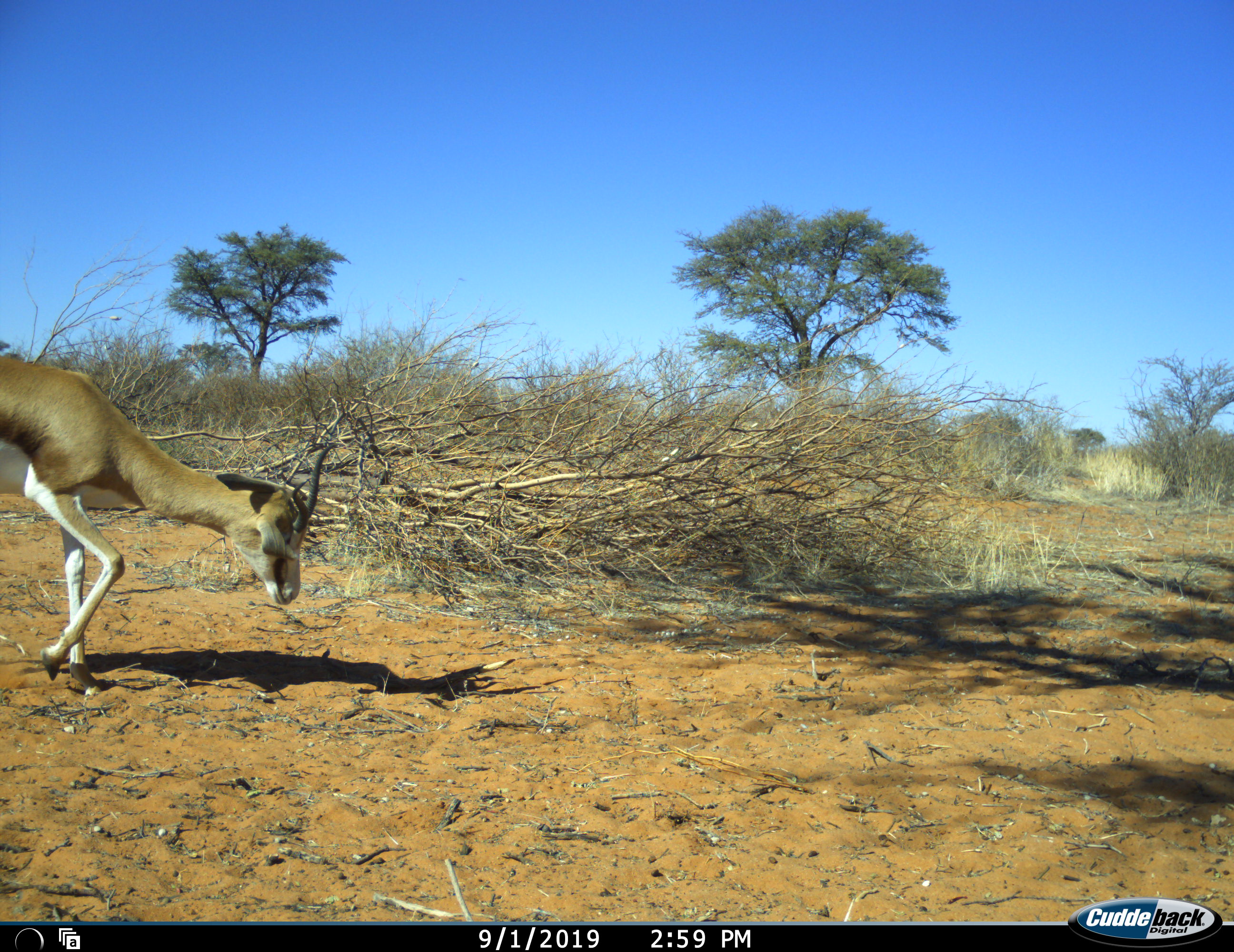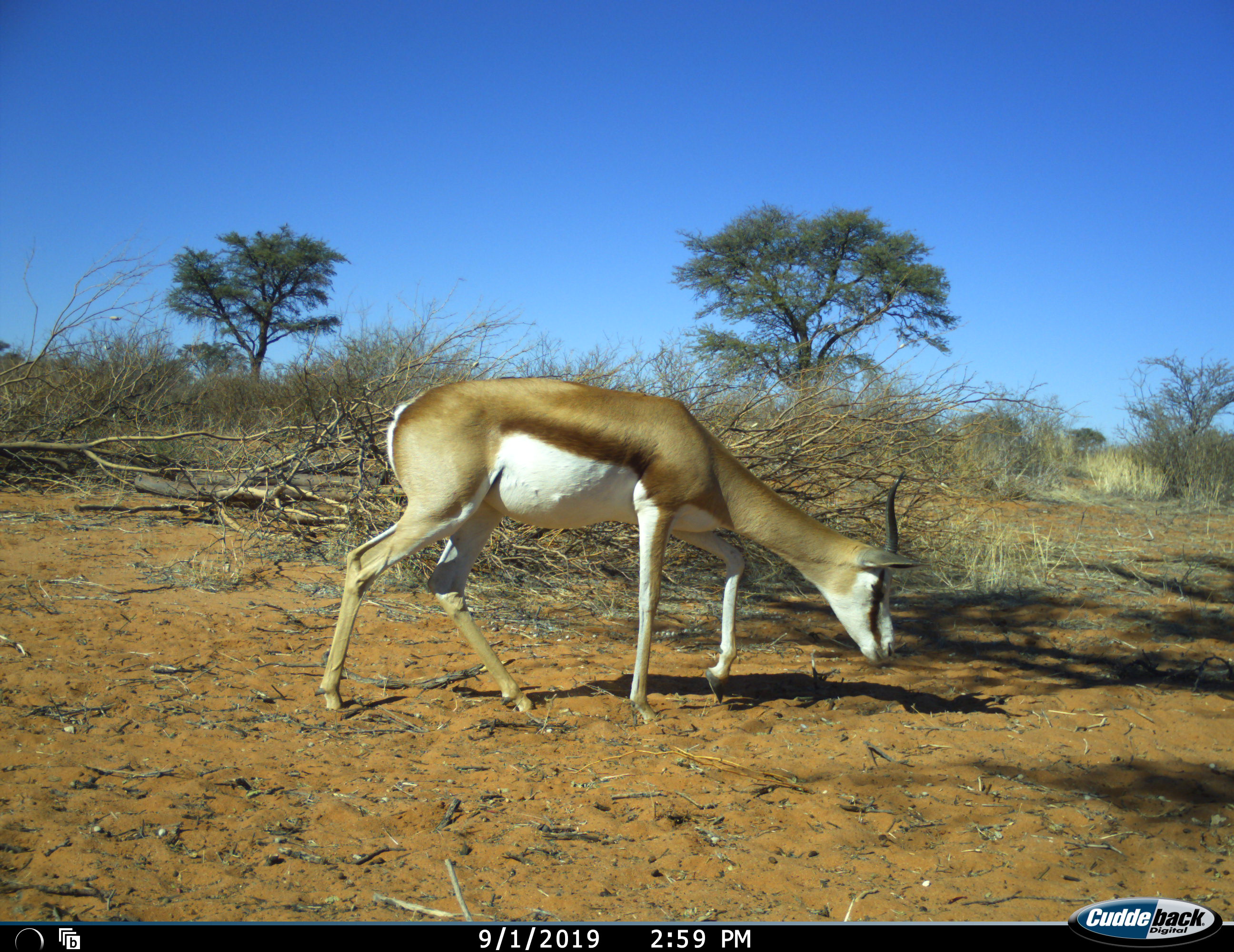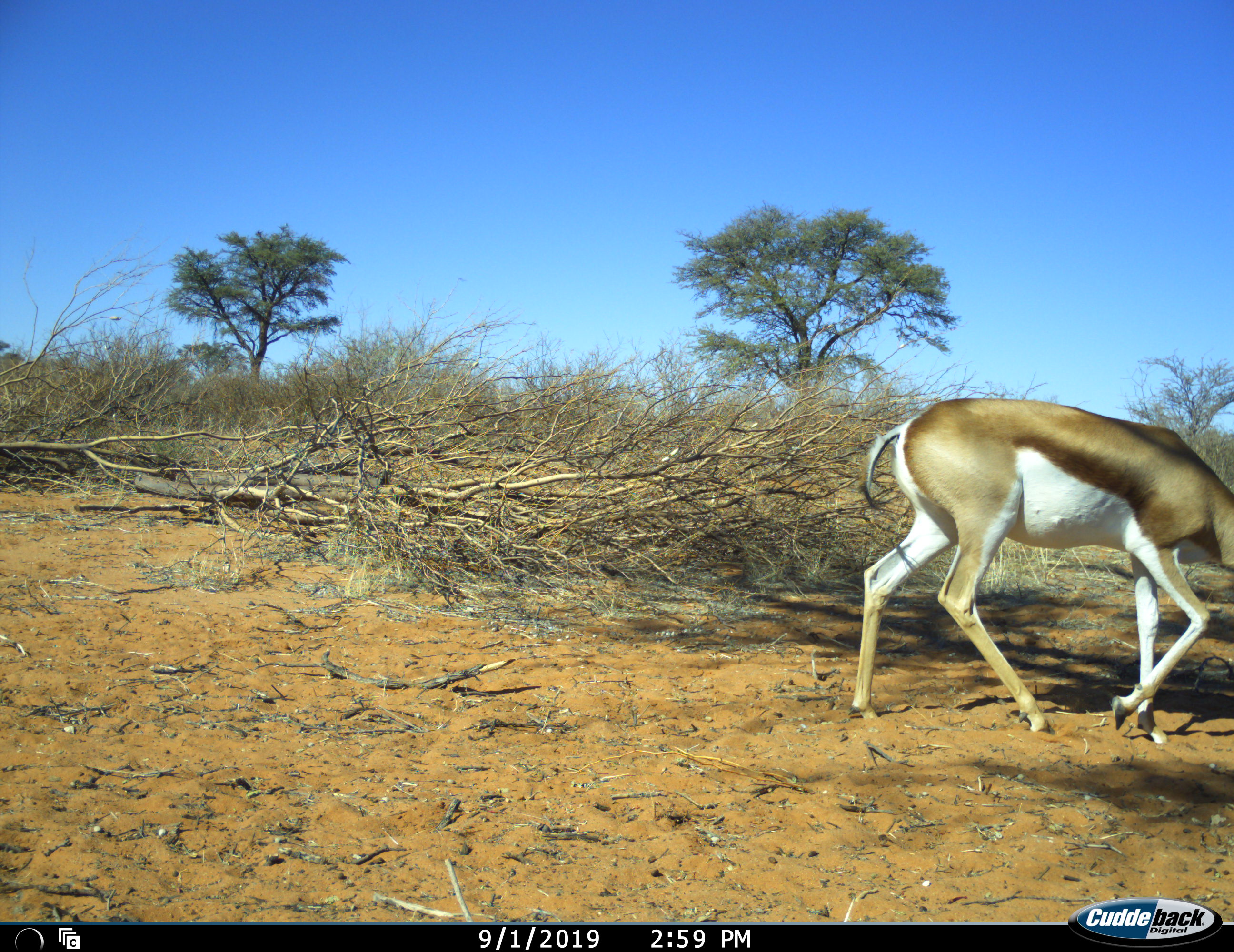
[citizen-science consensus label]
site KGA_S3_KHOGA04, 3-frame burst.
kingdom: Animalia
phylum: Chordata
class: Mammalia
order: Artiodactyla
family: Bovidae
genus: Antidorcas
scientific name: Antidorcas marsupialis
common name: springbok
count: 1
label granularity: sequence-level